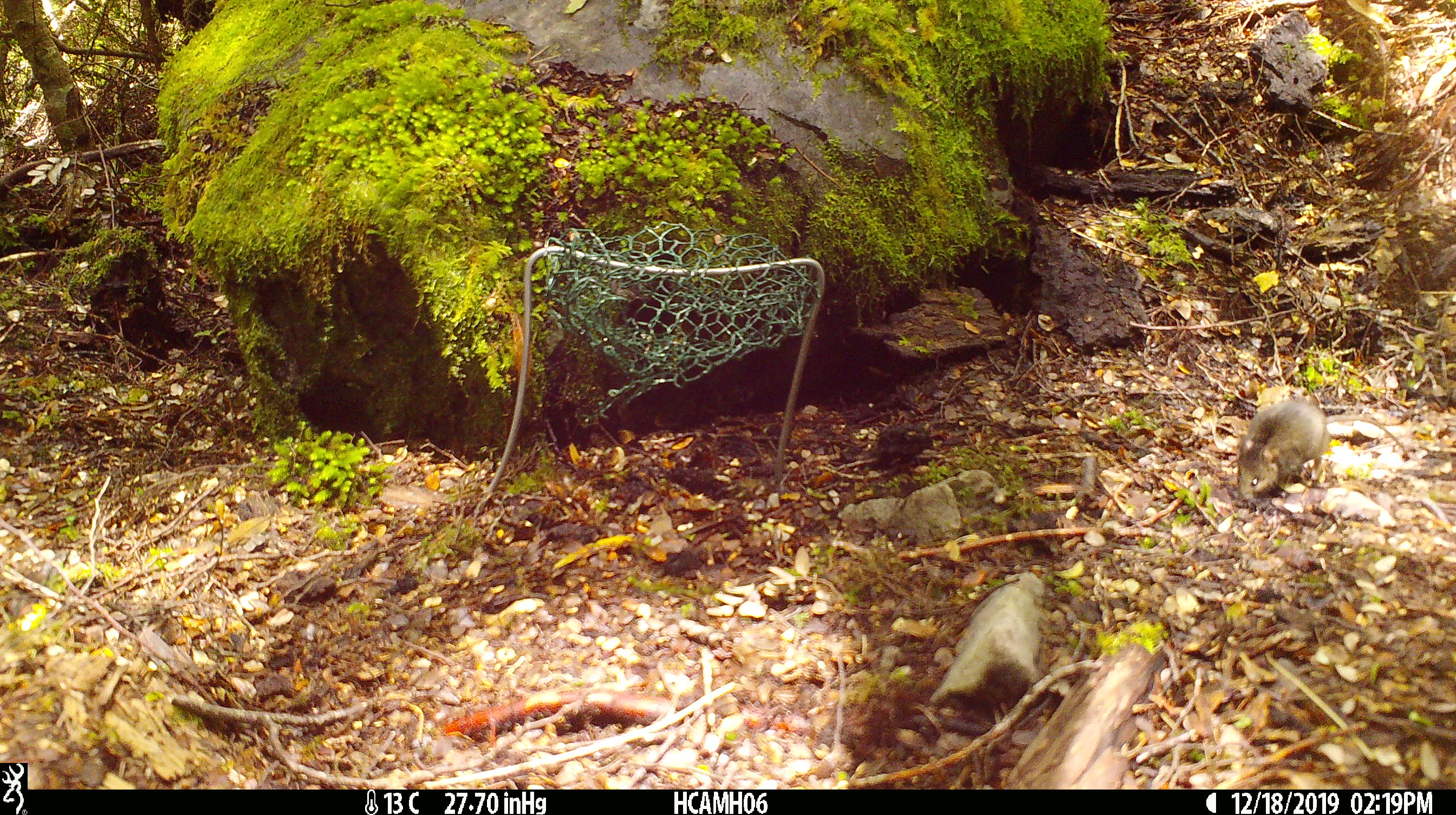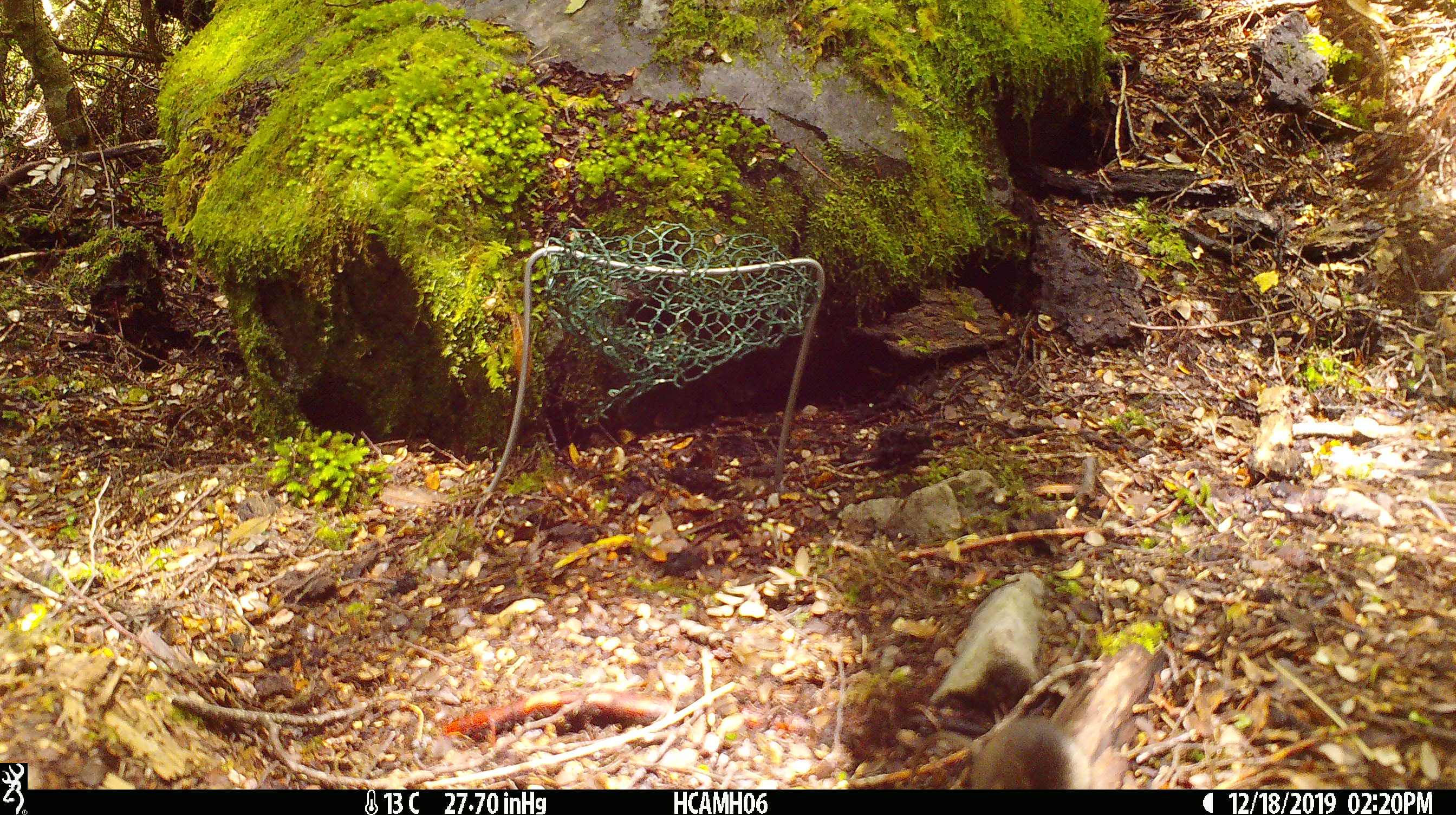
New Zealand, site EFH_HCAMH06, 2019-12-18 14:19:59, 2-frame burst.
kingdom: Animalia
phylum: Chordata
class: Mammalia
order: Rodentia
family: Muridae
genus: Mus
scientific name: Mus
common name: mouse